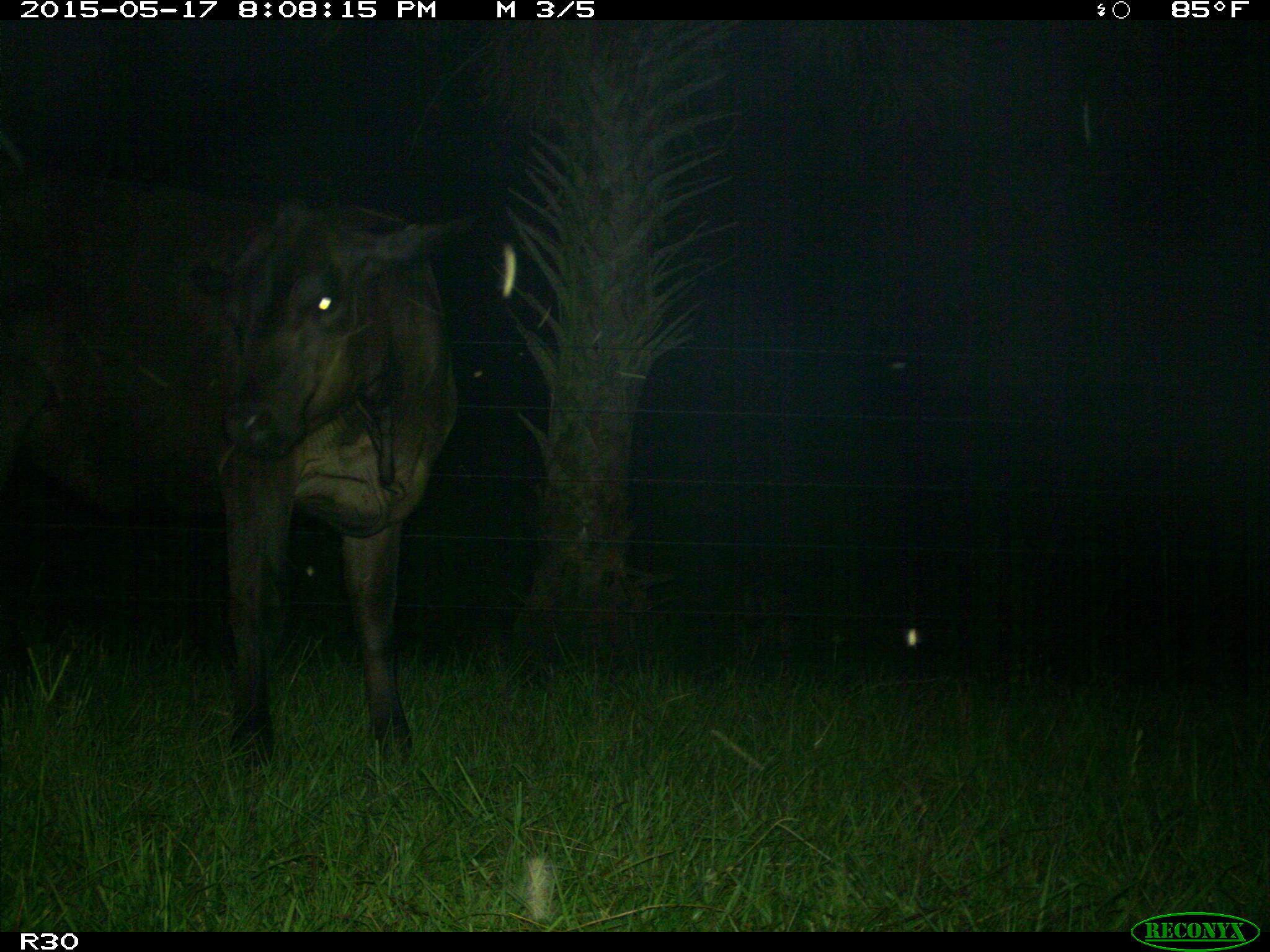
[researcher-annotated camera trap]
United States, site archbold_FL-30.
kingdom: Animalia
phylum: Chordata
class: Mammalia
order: Artiodactyla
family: Bovidae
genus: Bos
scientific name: Bos taurus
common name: domestic cow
Bos taurus (domestic cow).